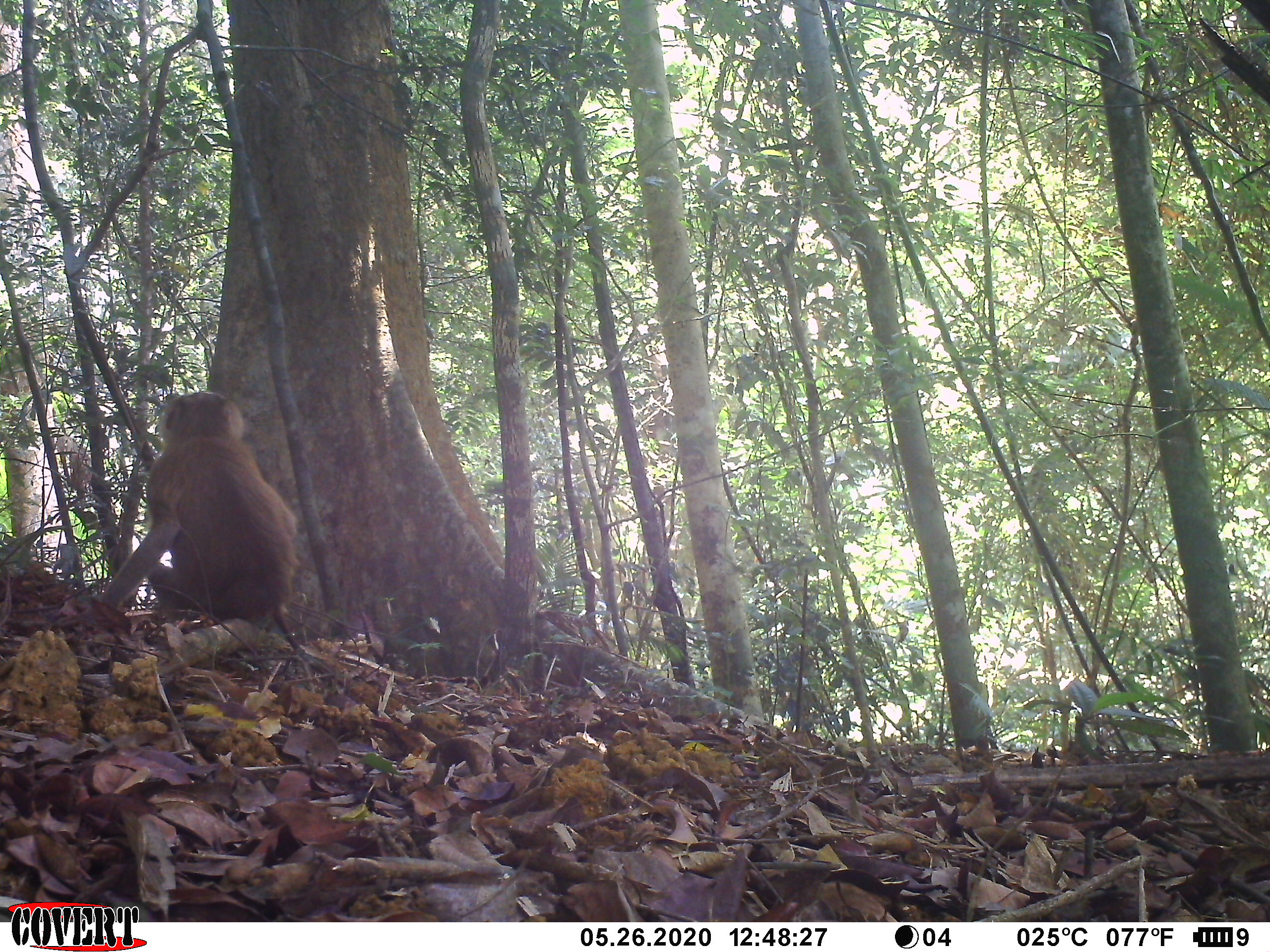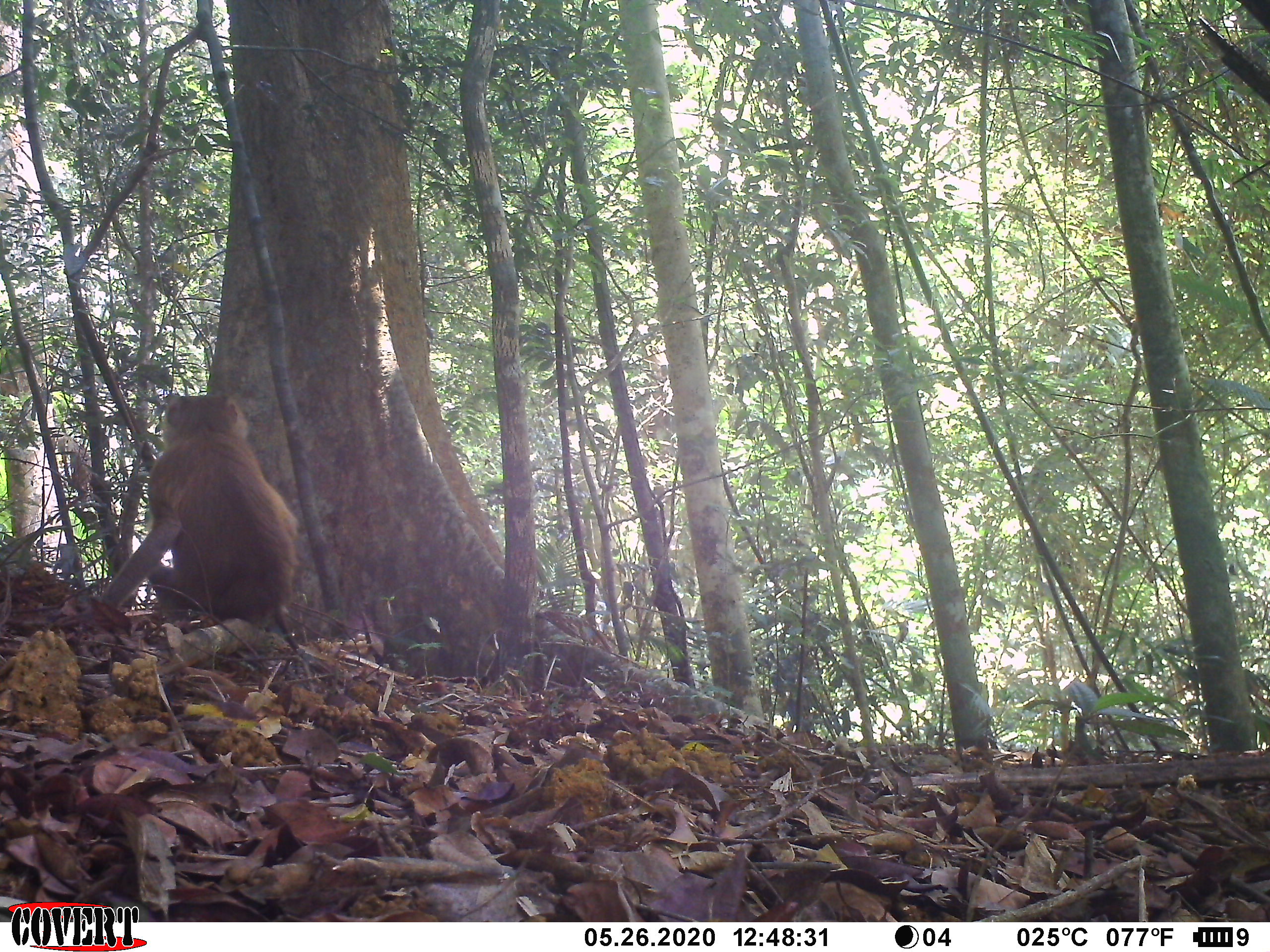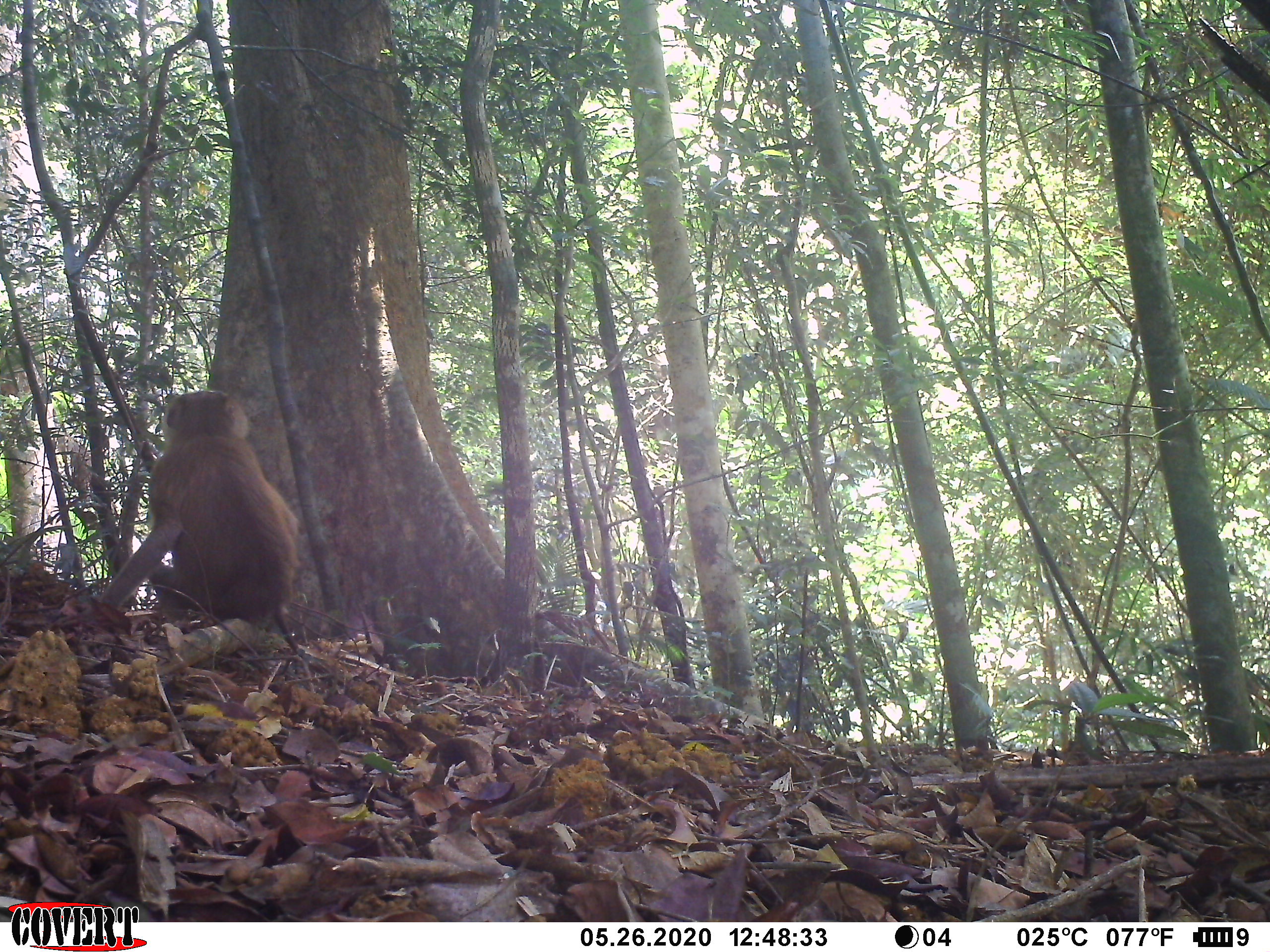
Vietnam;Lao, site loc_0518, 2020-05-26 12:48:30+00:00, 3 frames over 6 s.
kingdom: Animalia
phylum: Chordata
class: Mammalia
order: Primates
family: Cercopithecidae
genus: Macaca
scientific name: Macaca nemestrina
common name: pig-tailed macaque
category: pig tailed macaque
Pig tailed macaque (pig-tailed macaque) (Macaca nemestrina). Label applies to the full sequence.